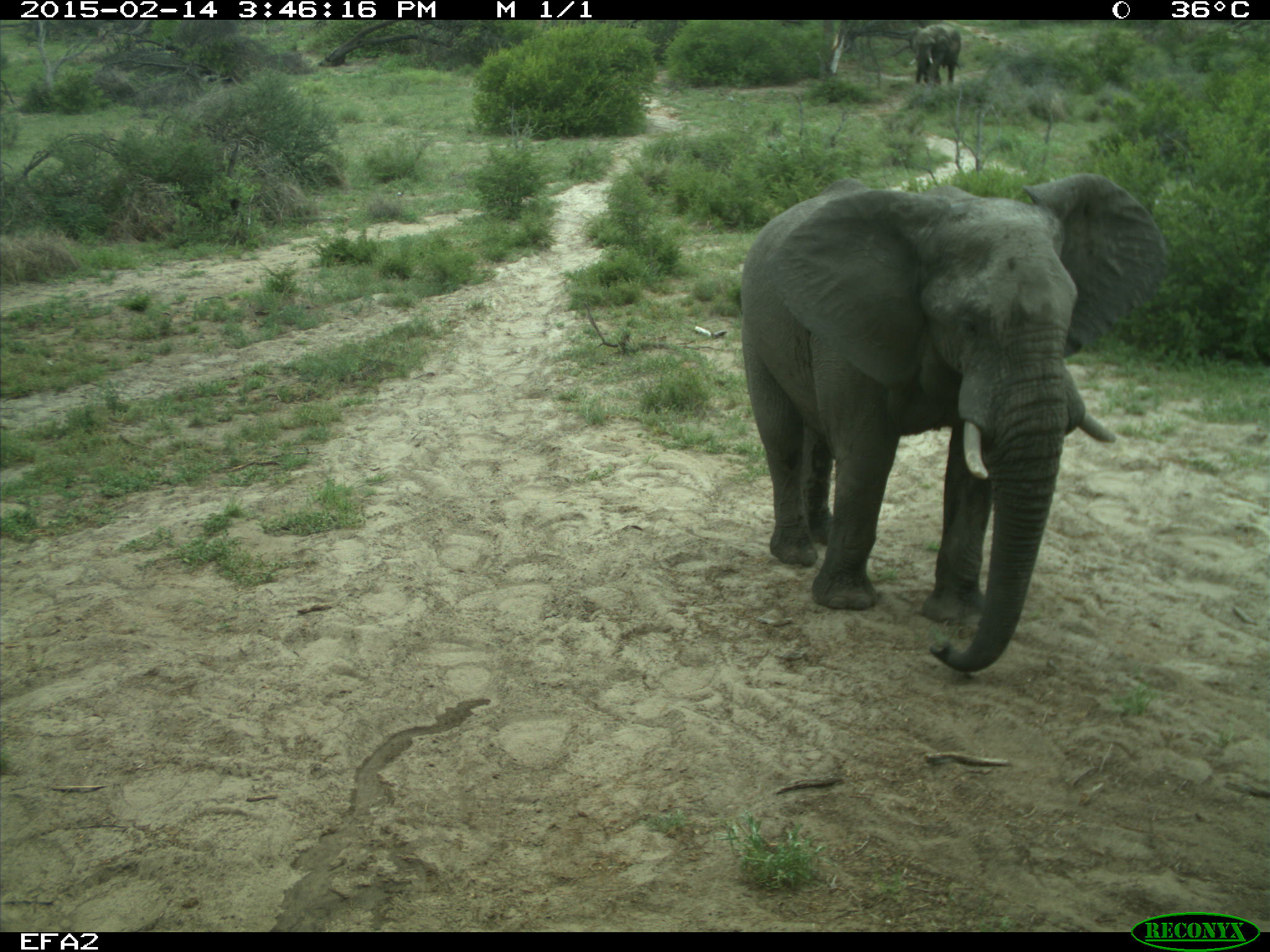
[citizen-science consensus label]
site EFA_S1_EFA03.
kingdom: Animalia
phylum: Chordata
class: Mammalia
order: Proboscidea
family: Elephantidae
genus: Loxodonta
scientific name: Loxodonta africana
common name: african bush elephant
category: elephant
Elephant (african bush elephant) (Loxodonta africana), count 1. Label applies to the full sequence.